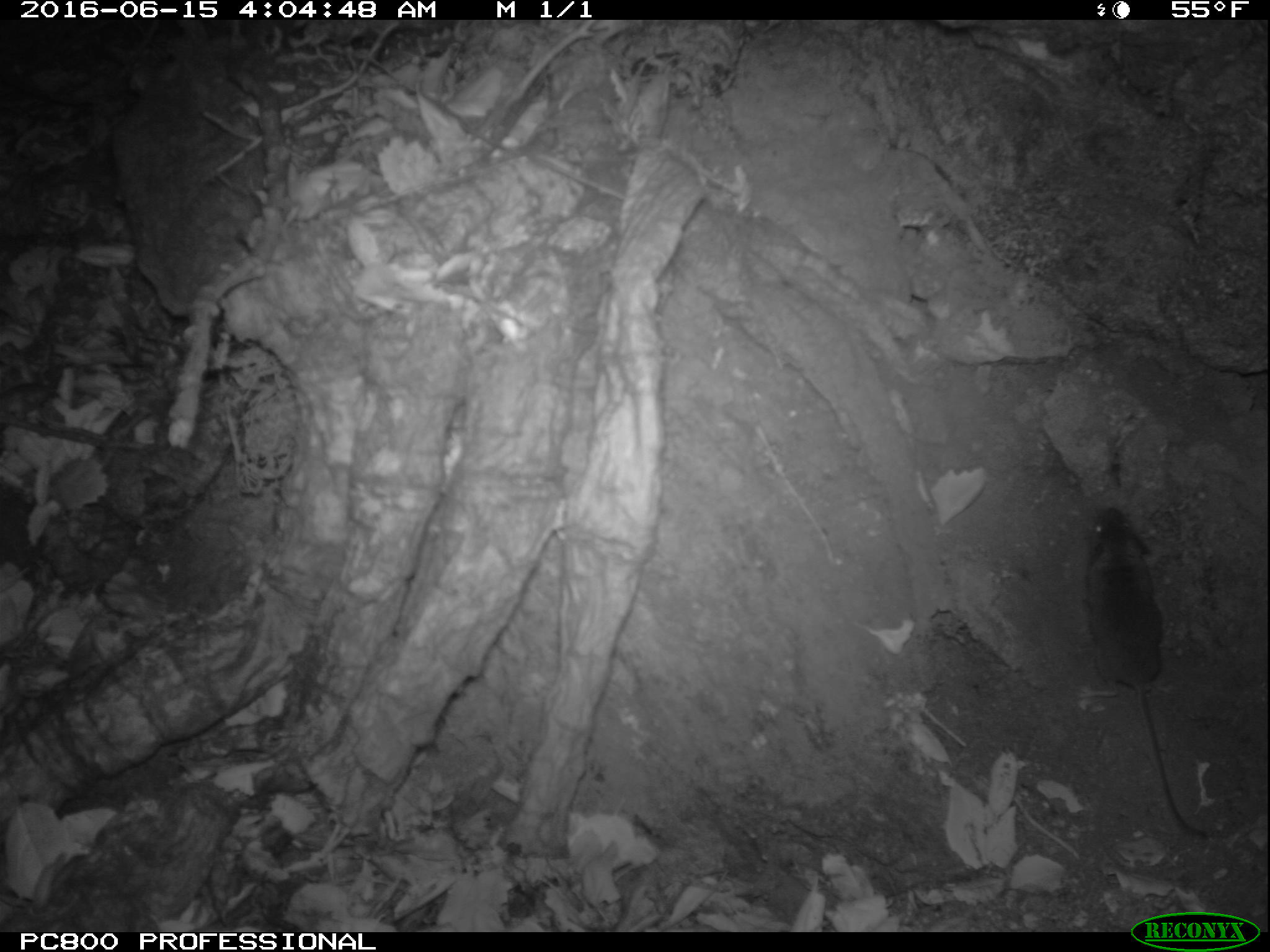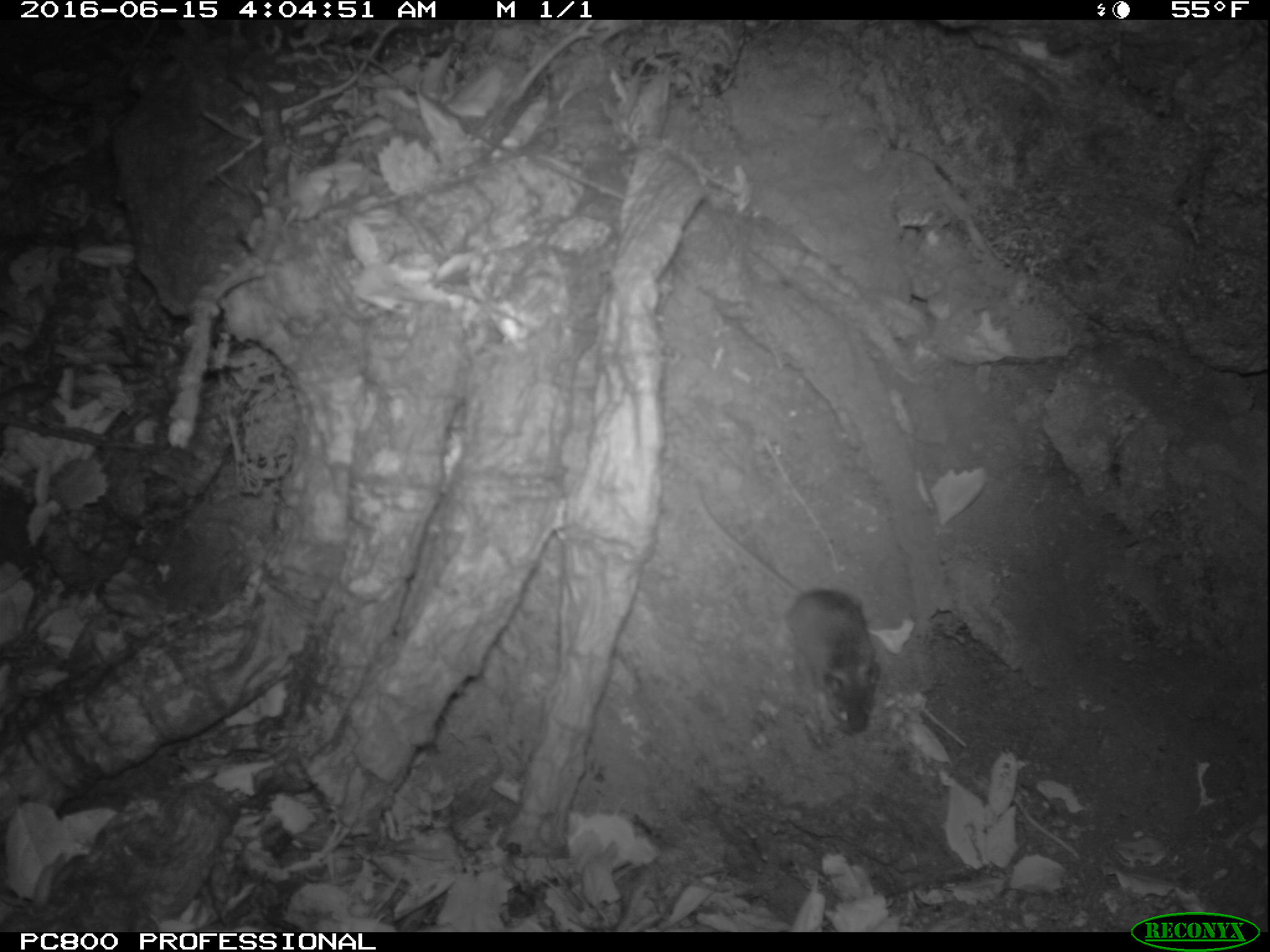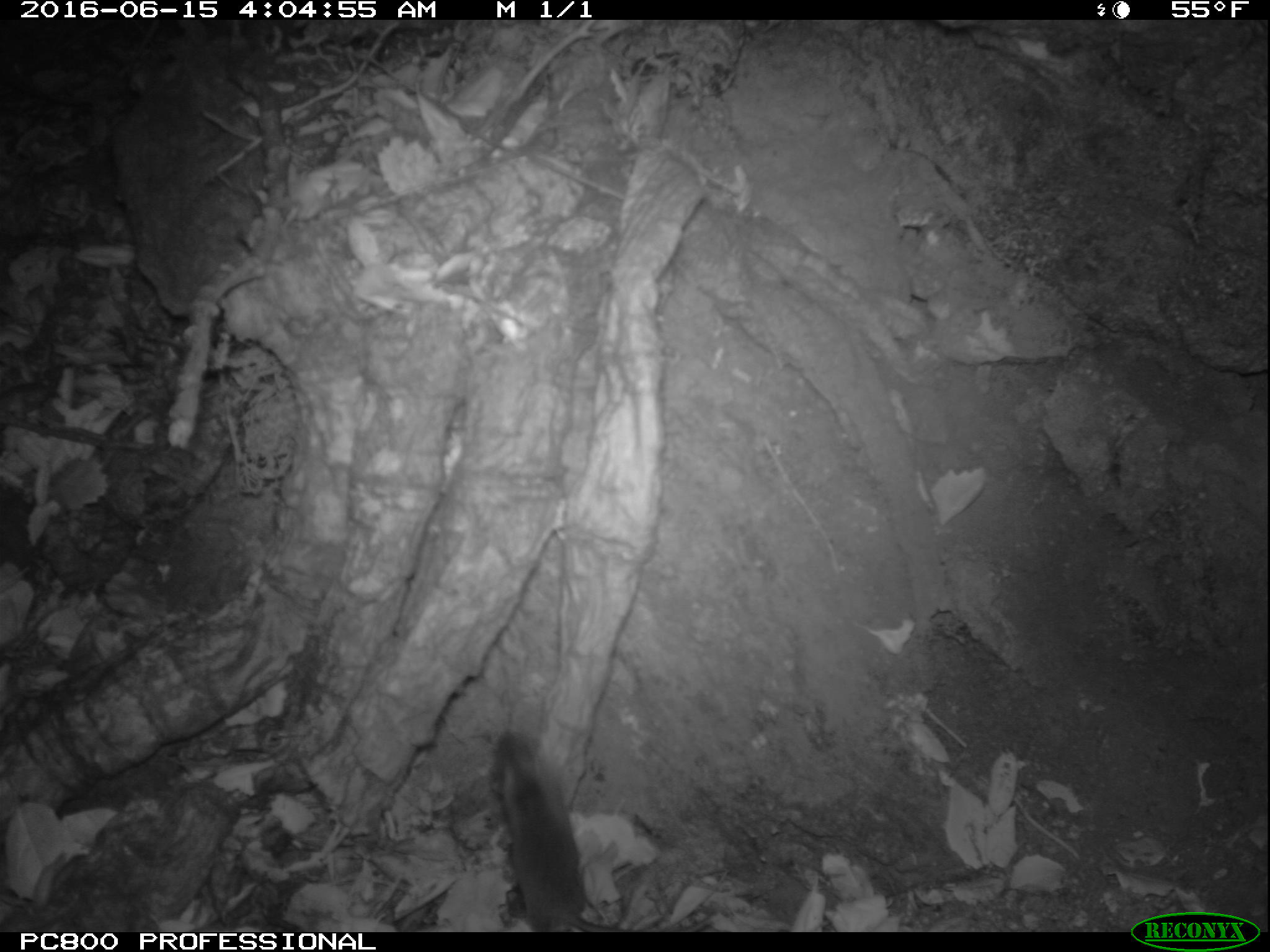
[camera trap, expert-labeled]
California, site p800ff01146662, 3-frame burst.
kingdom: Animalia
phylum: Chordata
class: Mammalia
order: Rodentia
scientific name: Rodentia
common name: rodent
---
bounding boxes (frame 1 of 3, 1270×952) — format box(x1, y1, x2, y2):
rodent: box(1080, 500, 1210, 842)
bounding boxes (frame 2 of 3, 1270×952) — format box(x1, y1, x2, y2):
rodent: box(693, 482, 881, 736)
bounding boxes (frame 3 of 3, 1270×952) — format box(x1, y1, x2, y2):
rodent: box(492, 730, 630, 932)